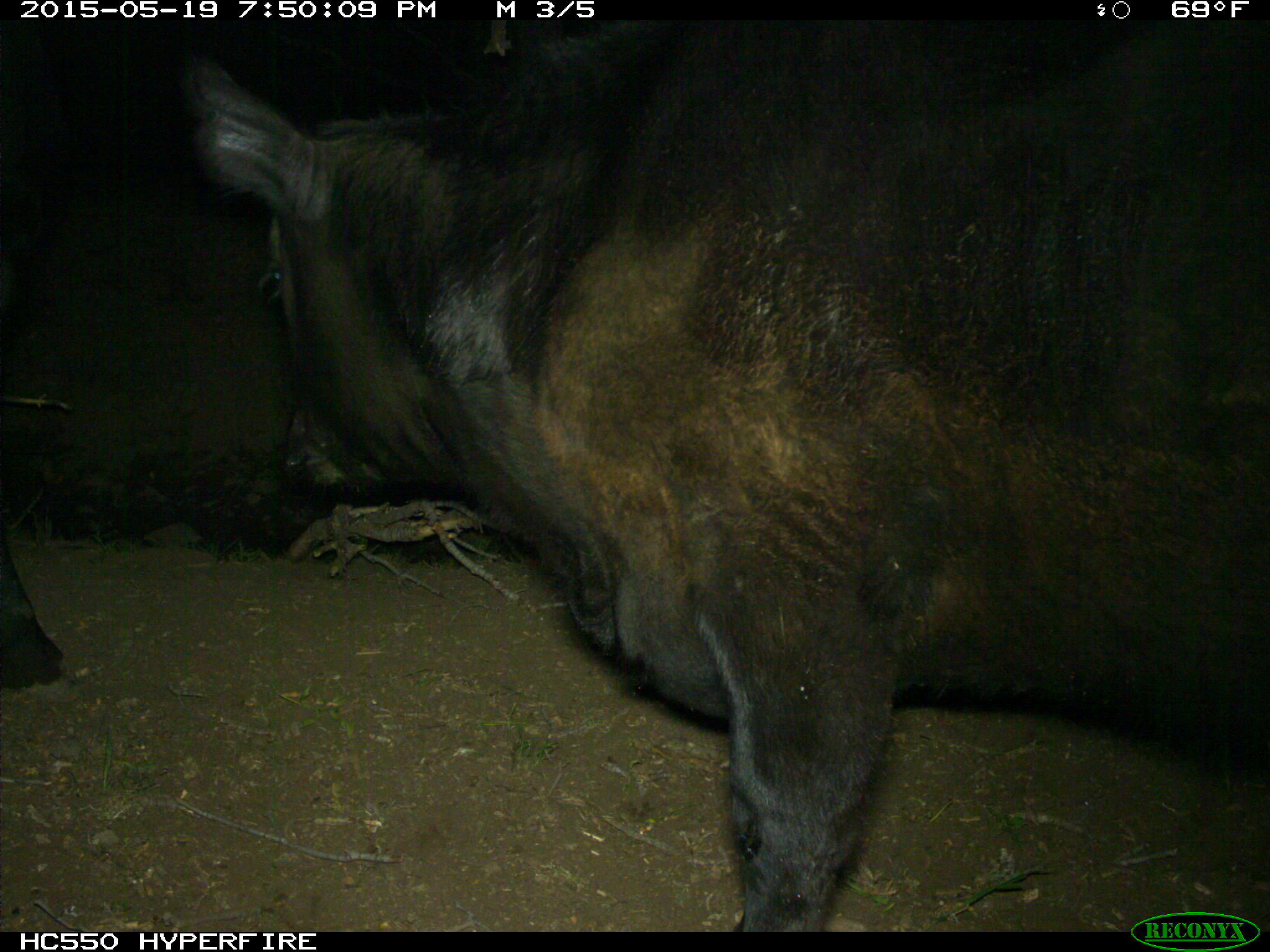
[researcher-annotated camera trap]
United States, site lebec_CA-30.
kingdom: Animalia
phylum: Chordata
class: Mammalia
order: Artiodactyla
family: Bovidae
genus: Bos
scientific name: Bos taurus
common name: domestic cow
Bos taurus (domestic cow).